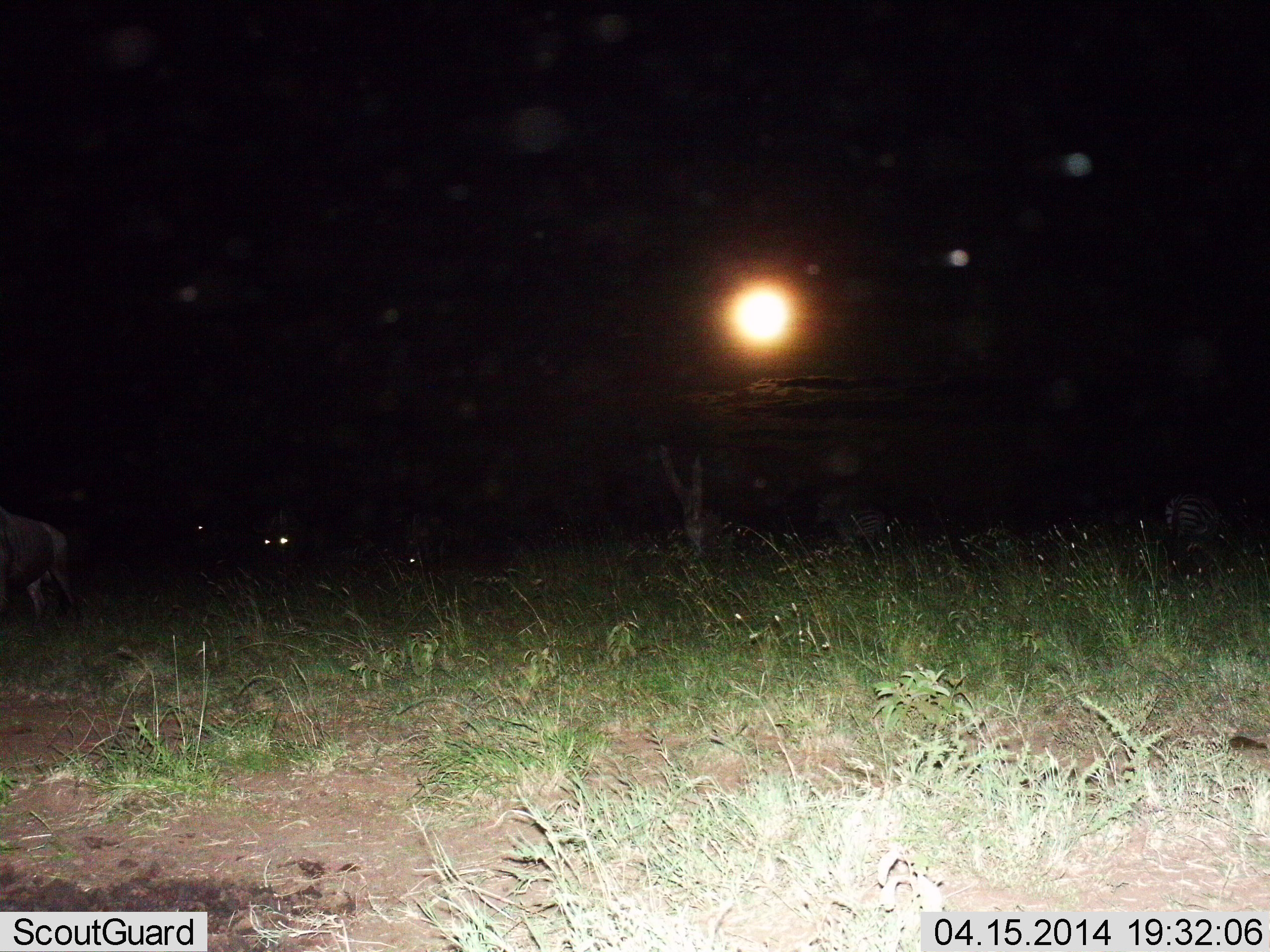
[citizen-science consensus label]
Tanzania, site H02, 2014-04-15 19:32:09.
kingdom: Animalia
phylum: Chordata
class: Mammalia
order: Artiodactyla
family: Bovidae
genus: Connochaetes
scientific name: Connochaetes taurinus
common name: blue wildebeest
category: wildebeest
Wildebeest (blue wildebeest) (Connochaetes taurinus), count 4. Behavior (volunteer vote fractions): standing 80%, resting 0%, moving 0%, interacting 0%. Young present (vote fraction): 0%. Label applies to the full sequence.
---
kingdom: Animalia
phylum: Chordata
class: Mammalia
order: Perissodactyla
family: Equidae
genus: Equus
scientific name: Equus quagga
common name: plains zebra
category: zebra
Zebra (plains zebra) (Equus quagga), count 2. Behavior (volunteer vote fractions): standing 60%, resting 0%, moving 20%, interacting 0%. Young present (vote fraction): 0%. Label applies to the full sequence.